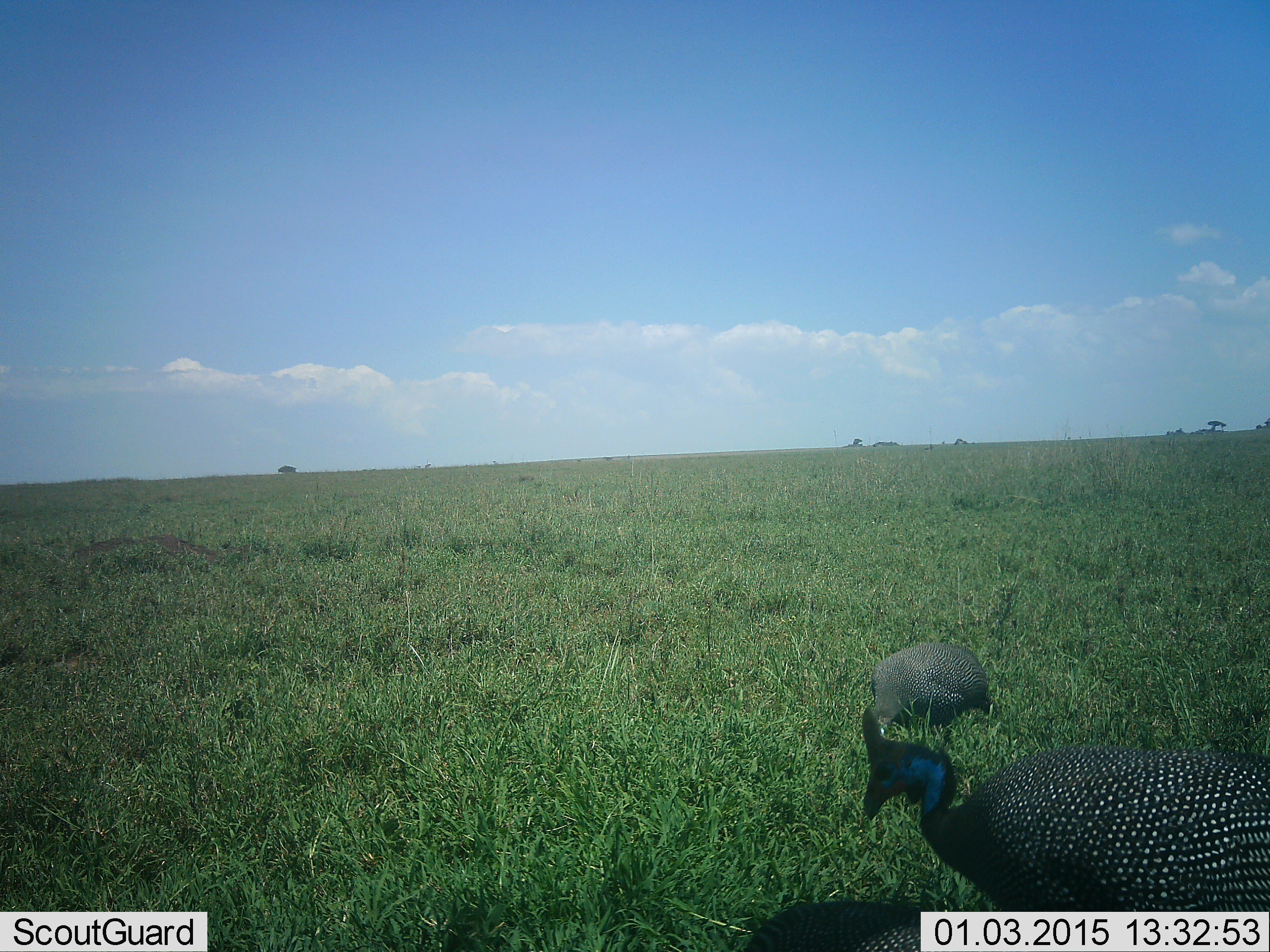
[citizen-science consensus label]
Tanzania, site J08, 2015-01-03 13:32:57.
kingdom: Animalia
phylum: Chordata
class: Aves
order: Galliformes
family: Numididae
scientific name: Numididae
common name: guinea fowl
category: guineafowl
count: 2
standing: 60%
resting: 10%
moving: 10%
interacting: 0%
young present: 0%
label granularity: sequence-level